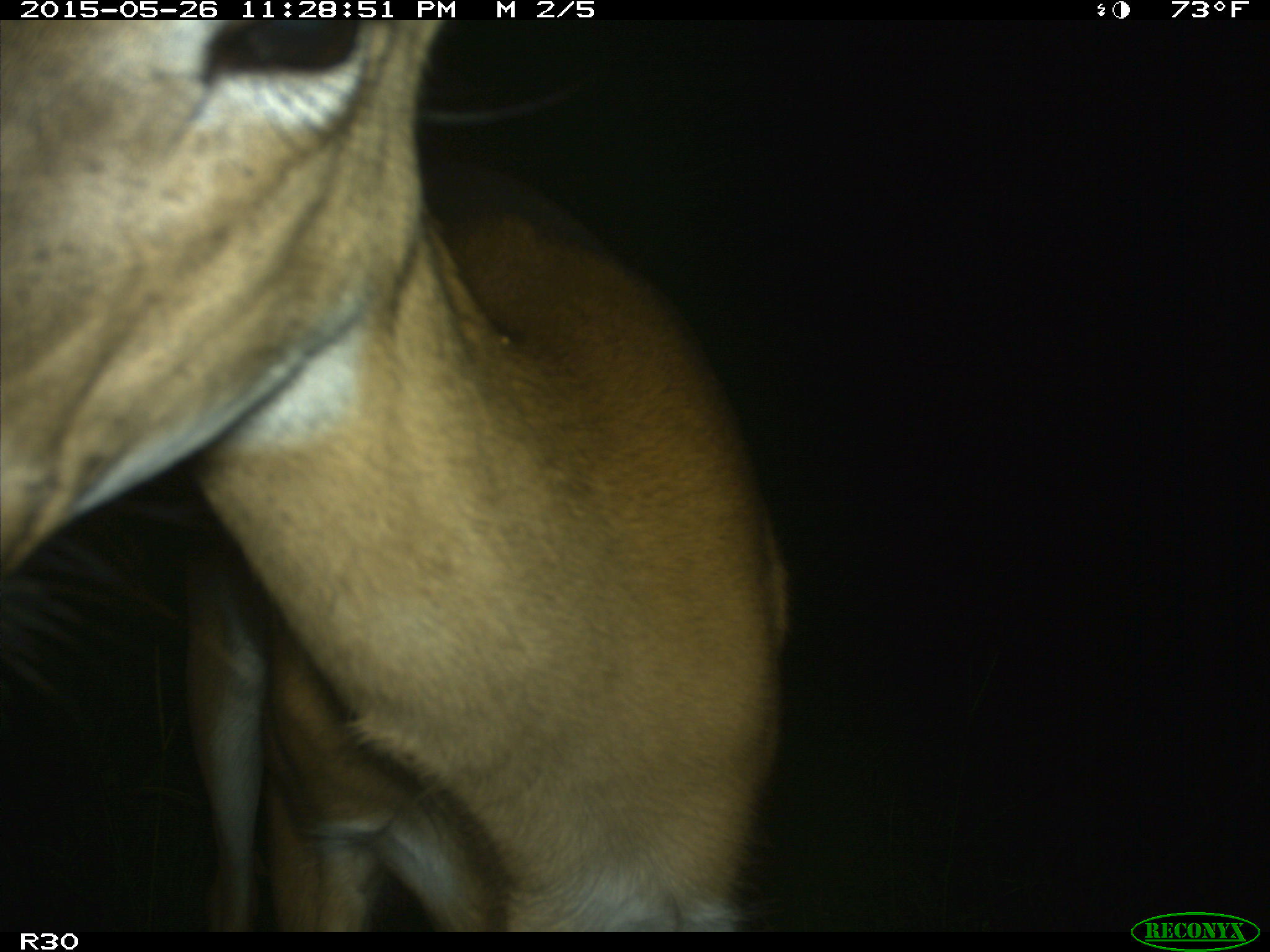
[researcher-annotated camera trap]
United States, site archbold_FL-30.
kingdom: Animalia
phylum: Chordata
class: Mammalia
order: Artiodactyla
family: Cervidae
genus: Odocoileus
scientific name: Odocoileus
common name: deer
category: unidentified deer